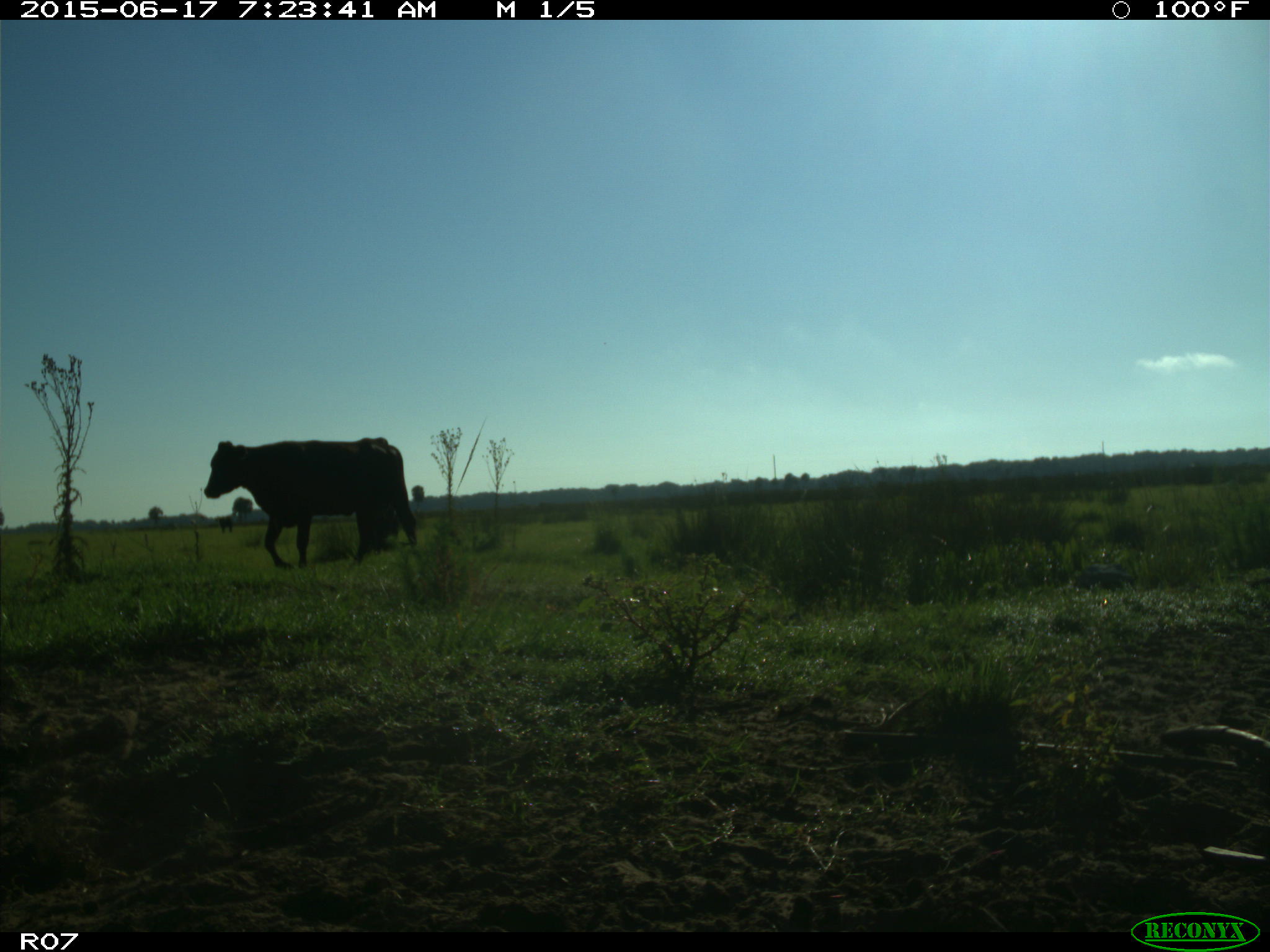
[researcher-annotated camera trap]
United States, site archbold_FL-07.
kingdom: Animalia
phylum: Chordata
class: Mammalia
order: Artiodactyla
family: Bovidae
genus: Bos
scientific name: Bos taurus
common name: domestic cow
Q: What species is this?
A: Bos taurus (domestic cow).